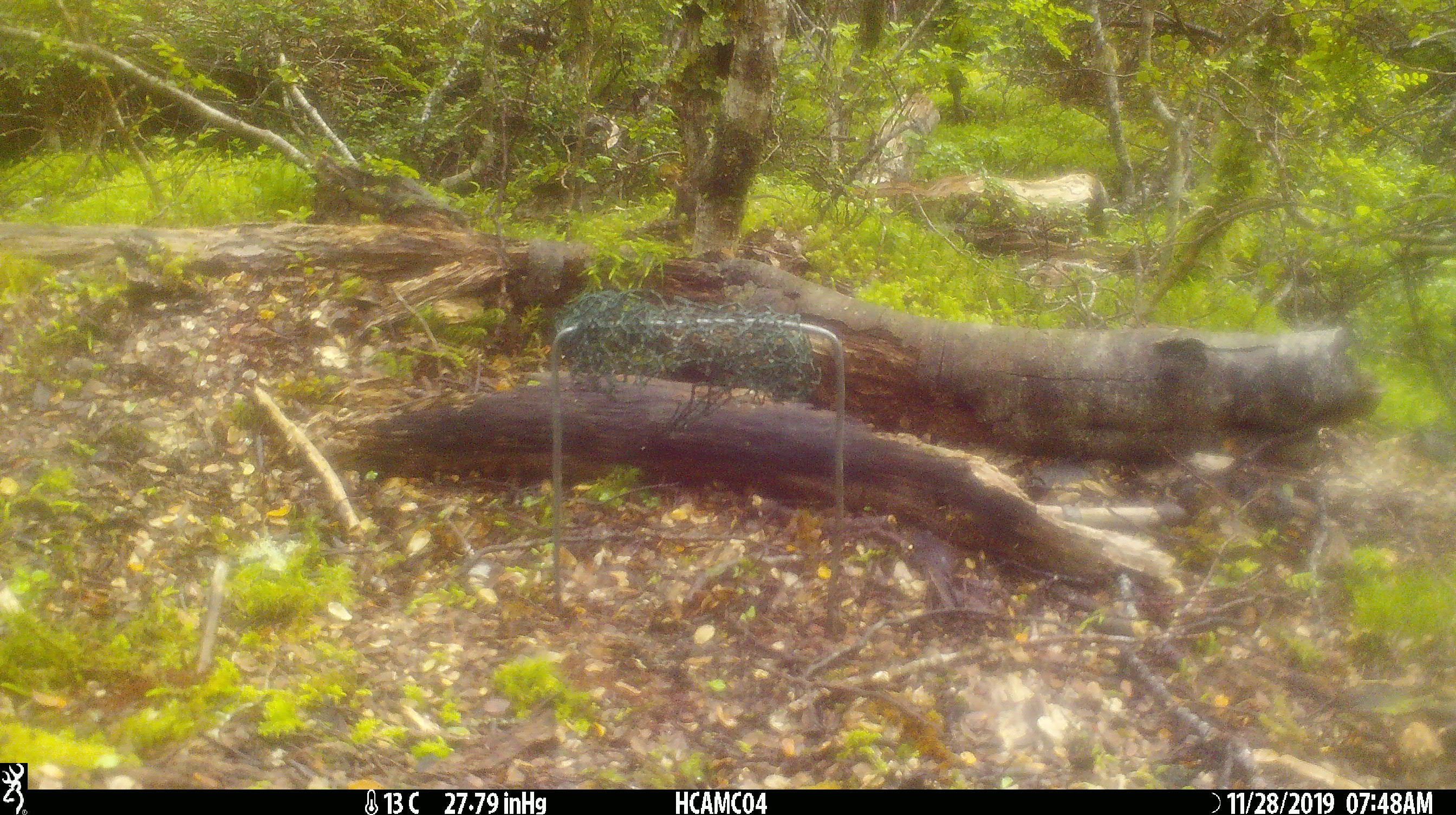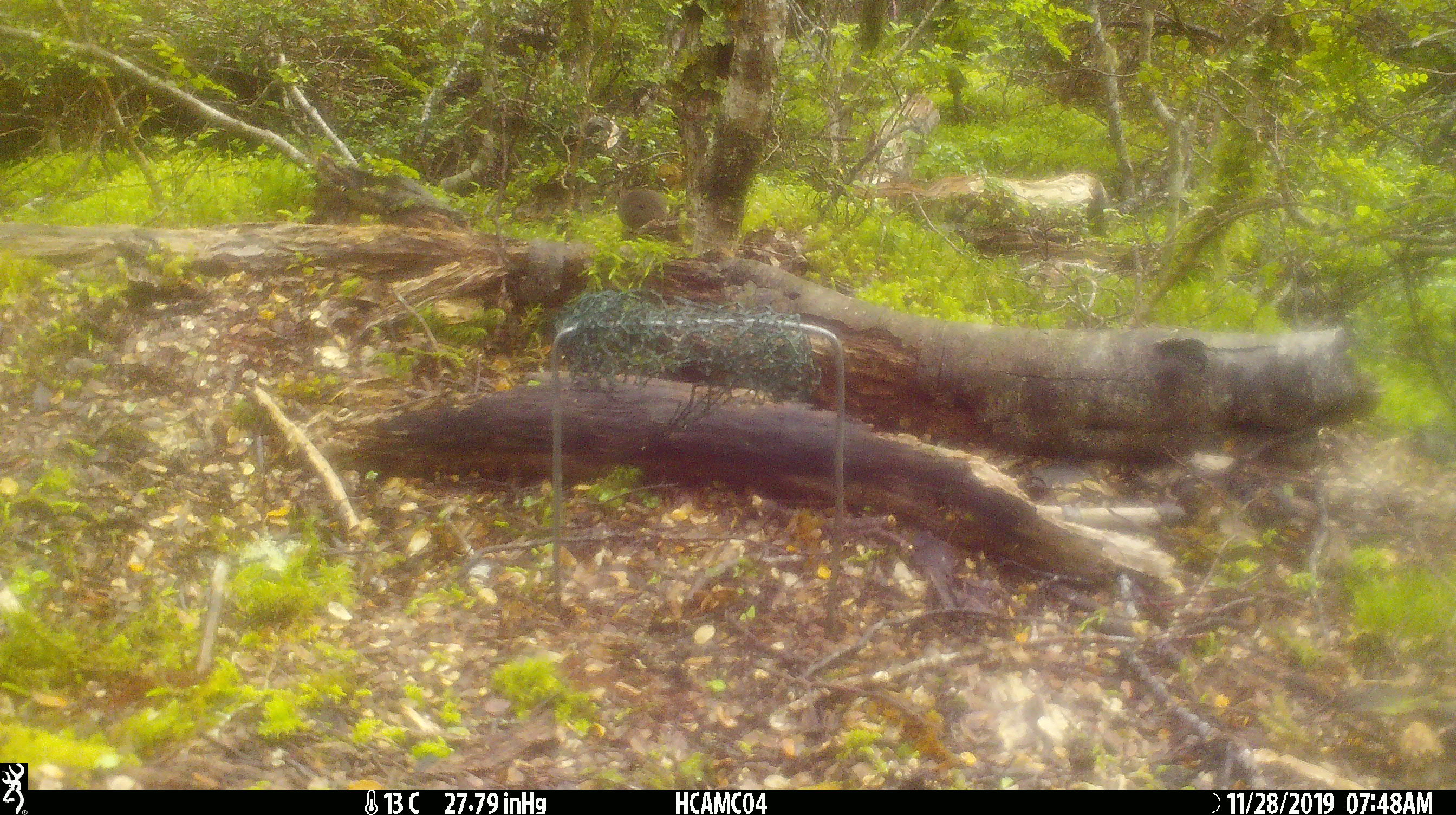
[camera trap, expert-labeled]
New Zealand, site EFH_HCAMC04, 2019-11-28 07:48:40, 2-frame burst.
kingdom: Animalia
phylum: Chordata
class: Mammalia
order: Rodentia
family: Muridae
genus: Mus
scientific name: Mus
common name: mouse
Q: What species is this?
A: Mouse (Mus).